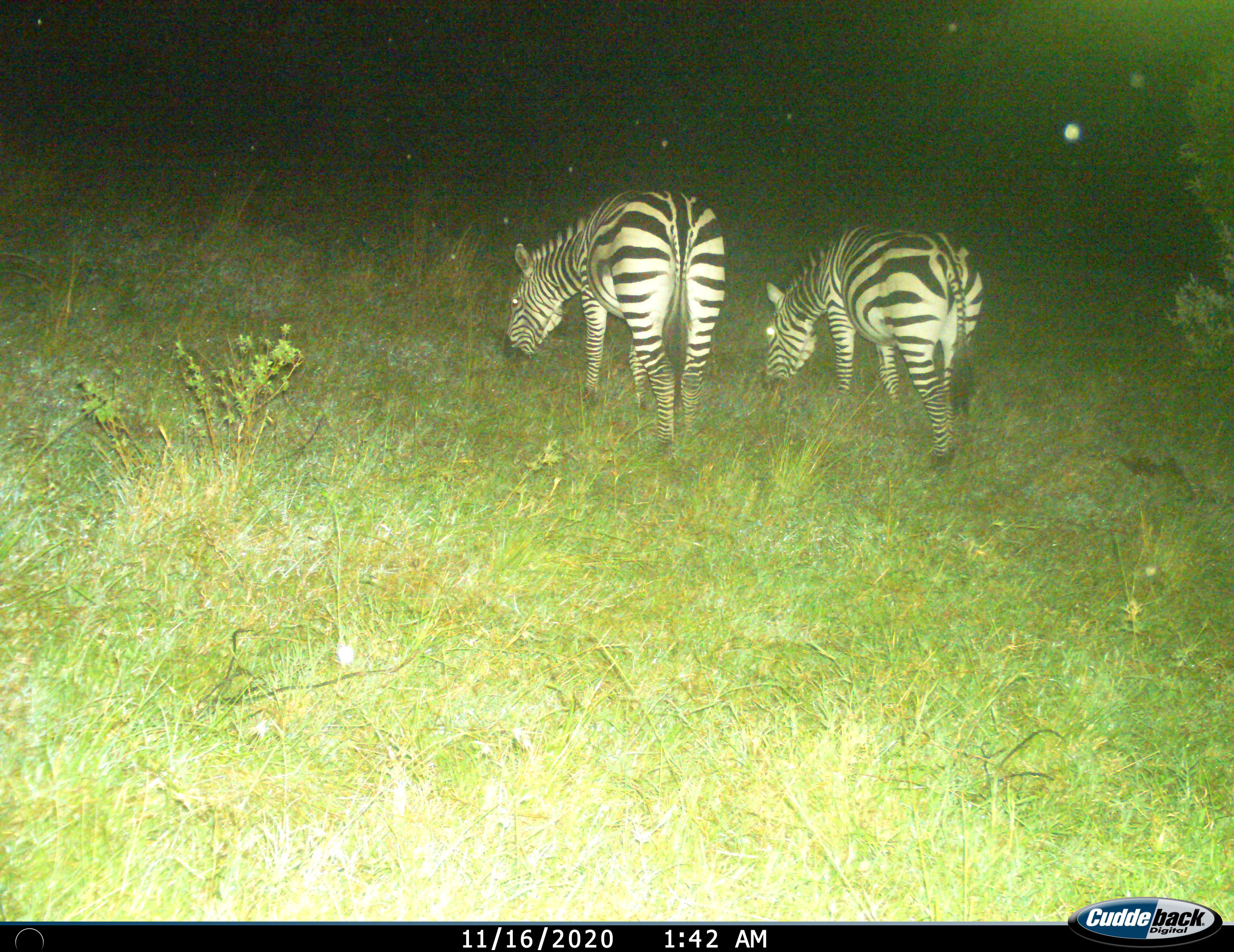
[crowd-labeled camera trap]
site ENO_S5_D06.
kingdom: Animalia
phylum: Chordata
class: Mammalia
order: Perissodactyla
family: Equidae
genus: Equus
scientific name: Equus quagga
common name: plains zebra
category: zebraplains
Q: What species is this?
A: Zebraplains (plains zebra) (Equus quagga).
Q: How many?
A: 2.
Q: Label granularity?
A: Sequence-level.